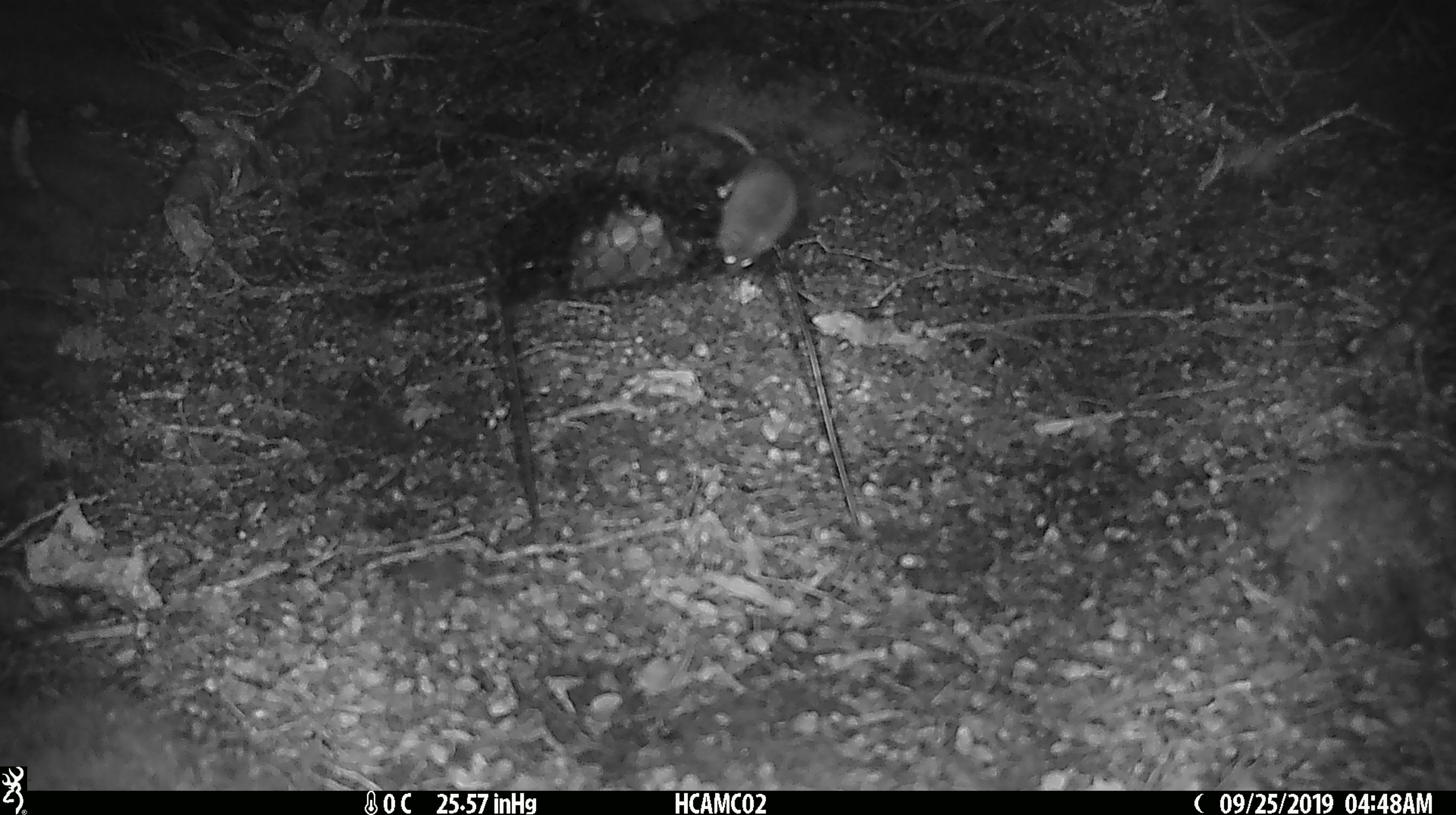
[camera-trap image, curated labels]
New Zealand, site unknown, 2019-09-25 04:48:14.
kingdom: Animalia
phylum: Chordata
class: Mammalia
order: Rodentia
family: Muridae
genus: Mus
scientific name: Mus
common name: mouse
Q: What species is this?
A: Mouse (Mus).